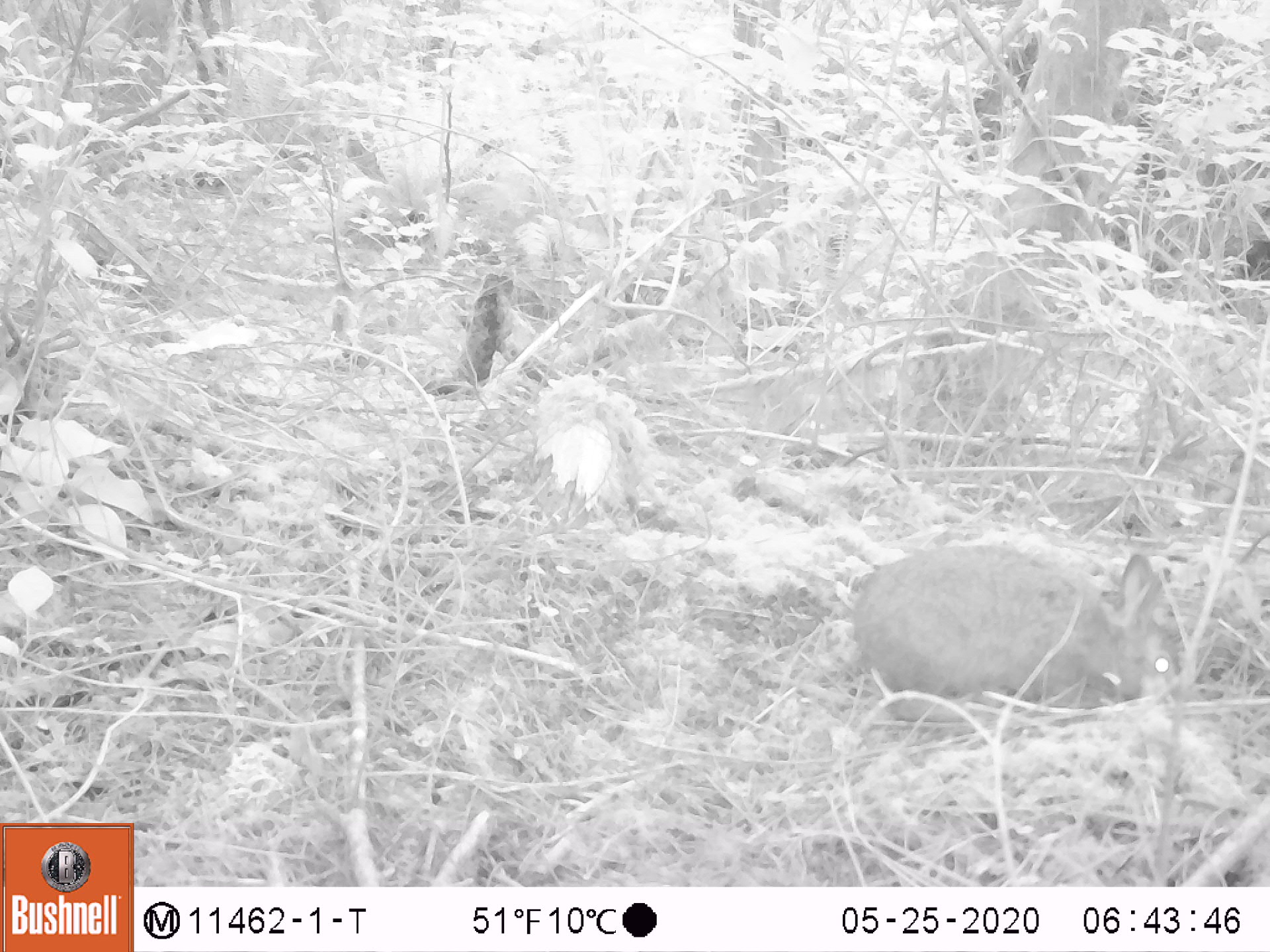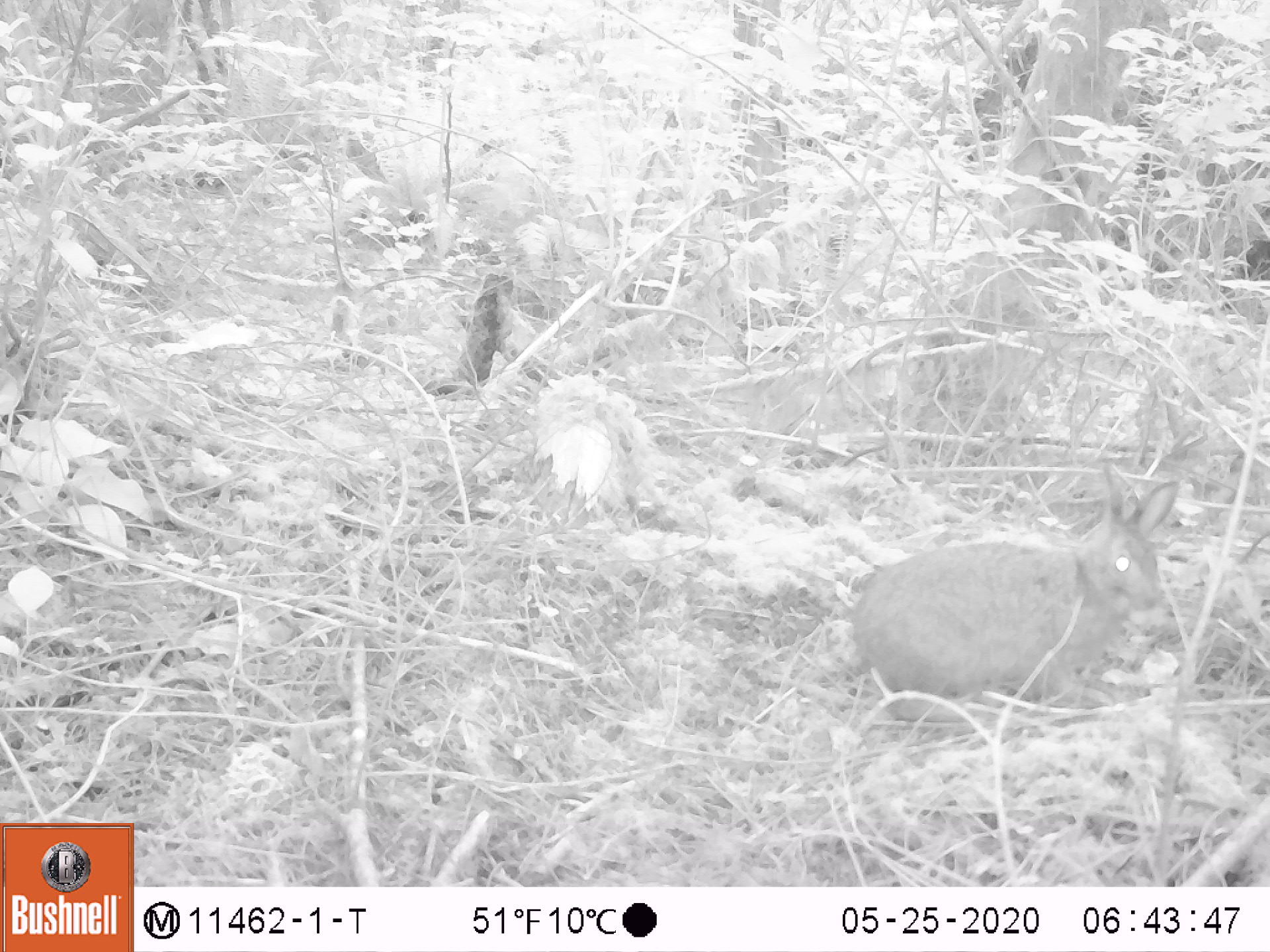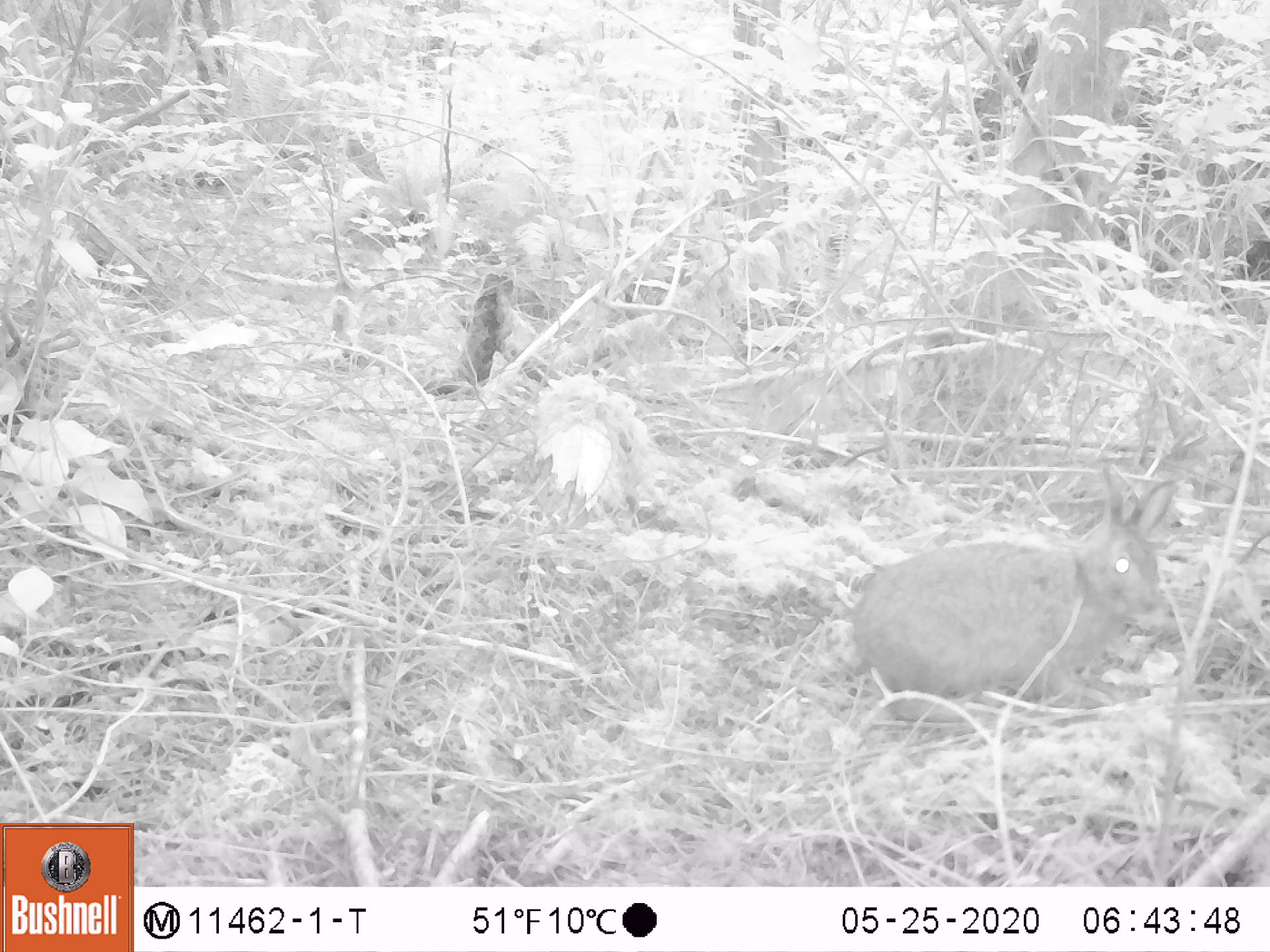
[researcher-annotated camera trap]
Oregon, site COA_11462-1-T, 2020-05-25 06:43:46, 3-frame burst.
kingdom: Animalia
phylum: Chordata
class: Mammalia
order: Lagomorpha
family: Leporidae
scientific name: Leporidae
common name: hares and rabbits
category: leporidae family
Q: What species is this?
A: Leporidae family (hares and rabbits) (Leporidae).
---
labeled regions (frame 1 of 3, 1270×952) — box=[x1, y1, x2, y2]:
leporidae family: box=[838, 539, 1196, 724]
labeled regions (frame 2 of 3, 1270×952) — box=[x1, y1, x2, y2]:
leporidae family: box=[845, 455, 1188, 720]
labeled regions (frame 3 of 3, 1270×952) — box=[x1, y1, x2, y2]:
leporidae family: box=[852, 456, 1184, 699]